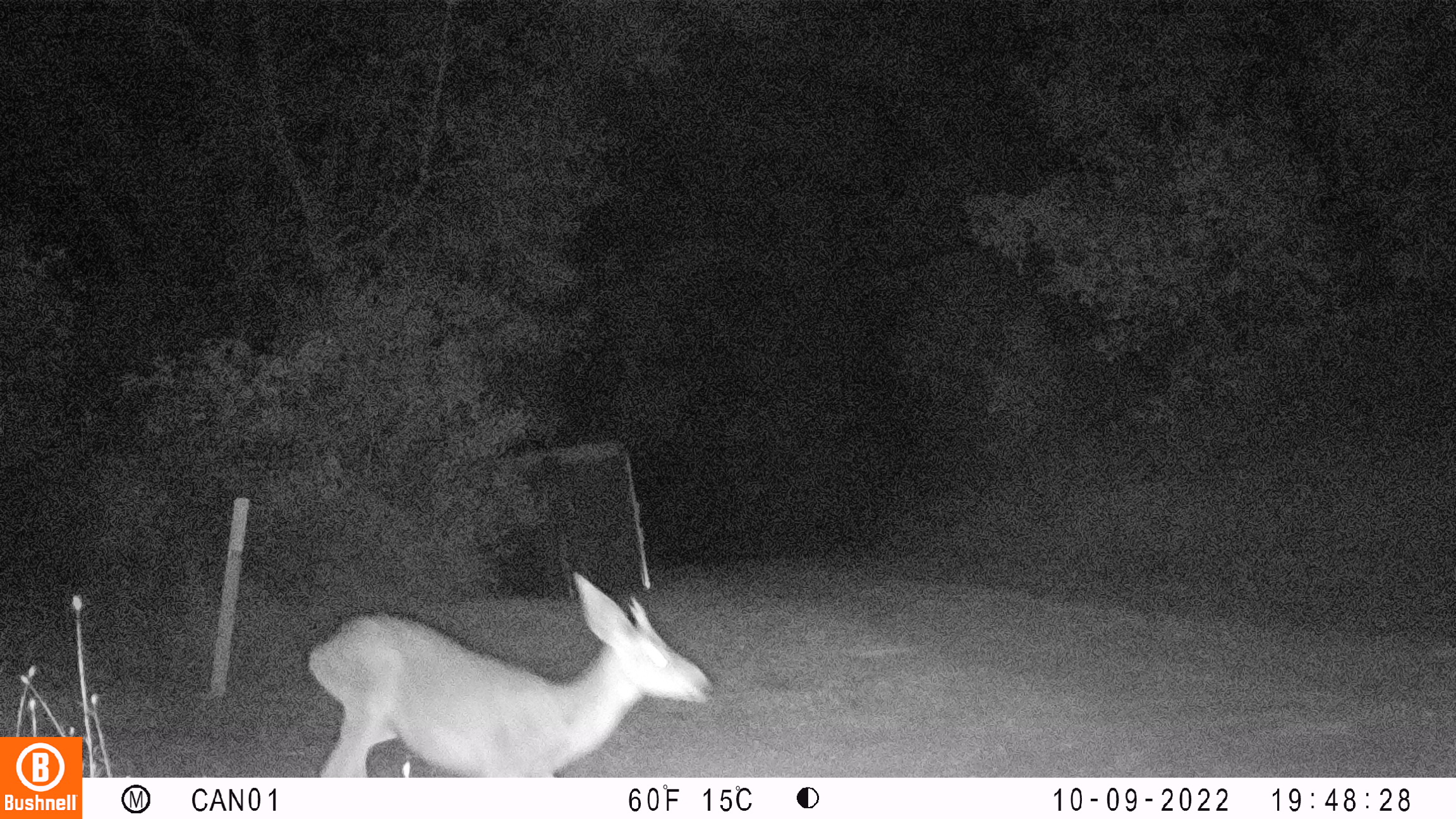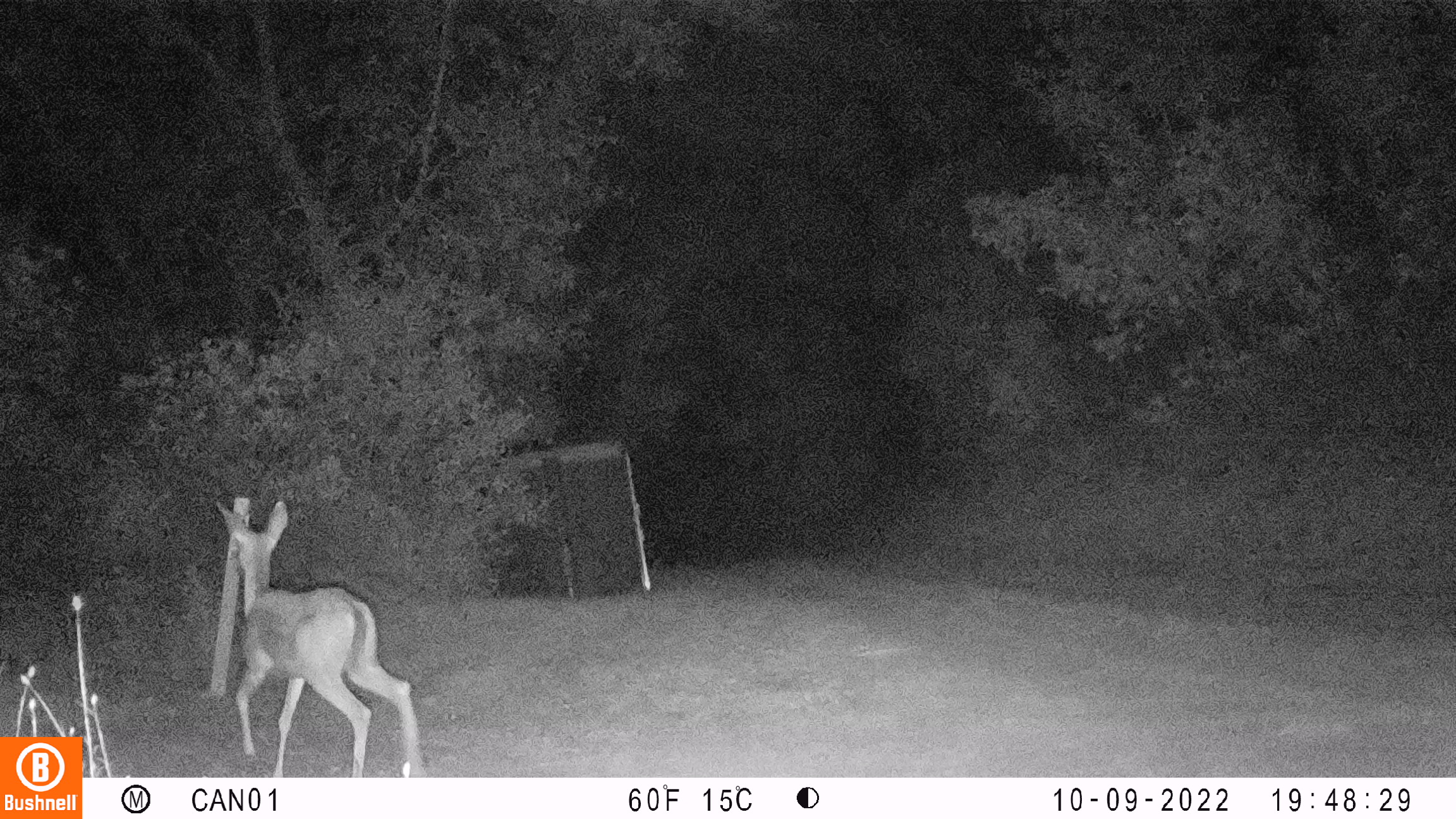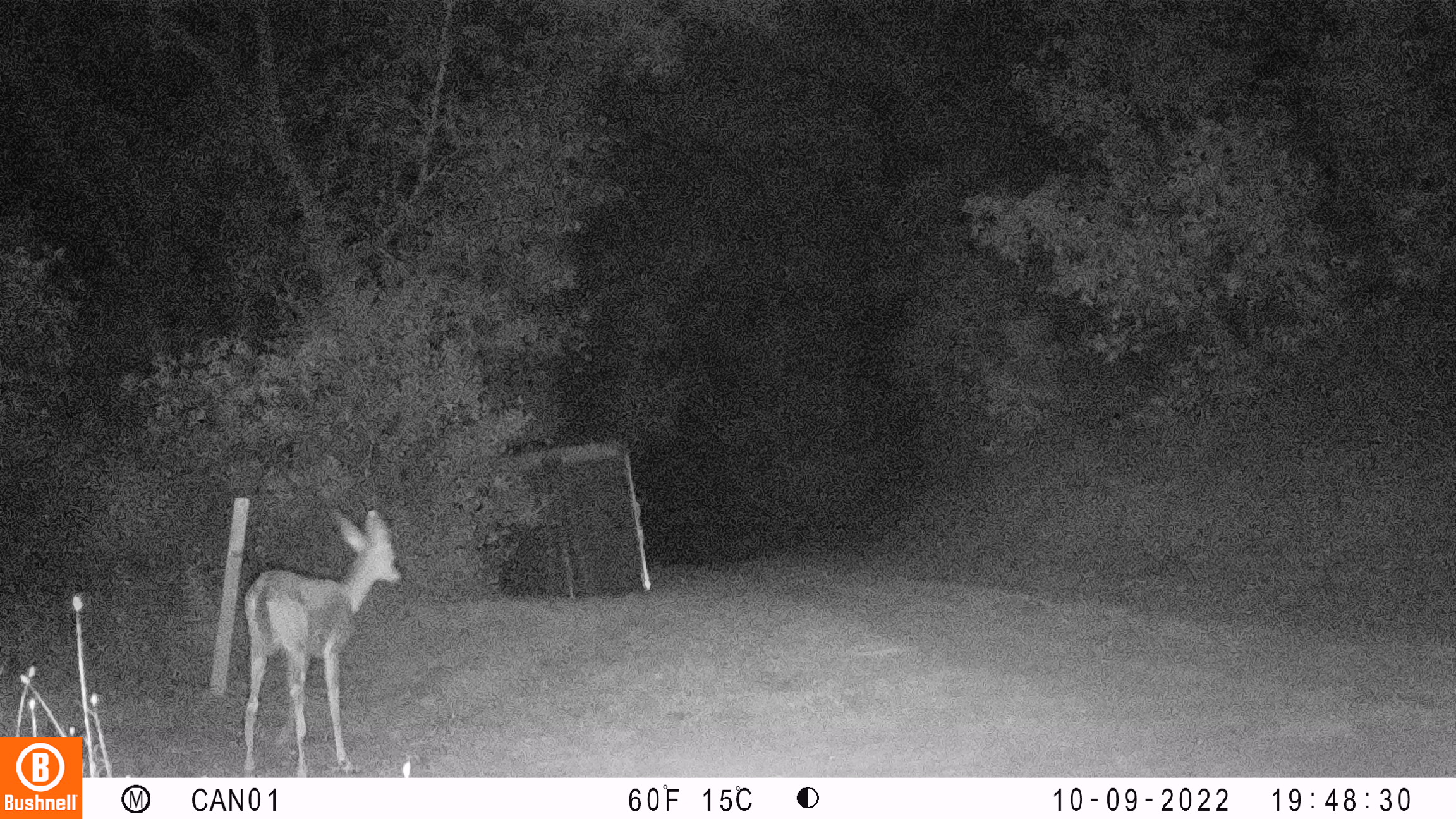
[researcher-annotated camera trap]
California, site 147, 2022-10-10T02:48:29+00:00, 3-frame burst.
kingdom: Animalia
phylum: Chordata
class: Mammalia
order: Artiodactyla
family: Cervidae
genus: Odocoileus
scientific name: Odocoileus hemionus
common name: mule deer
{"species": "mule deer (Odocoileus hemionus)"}